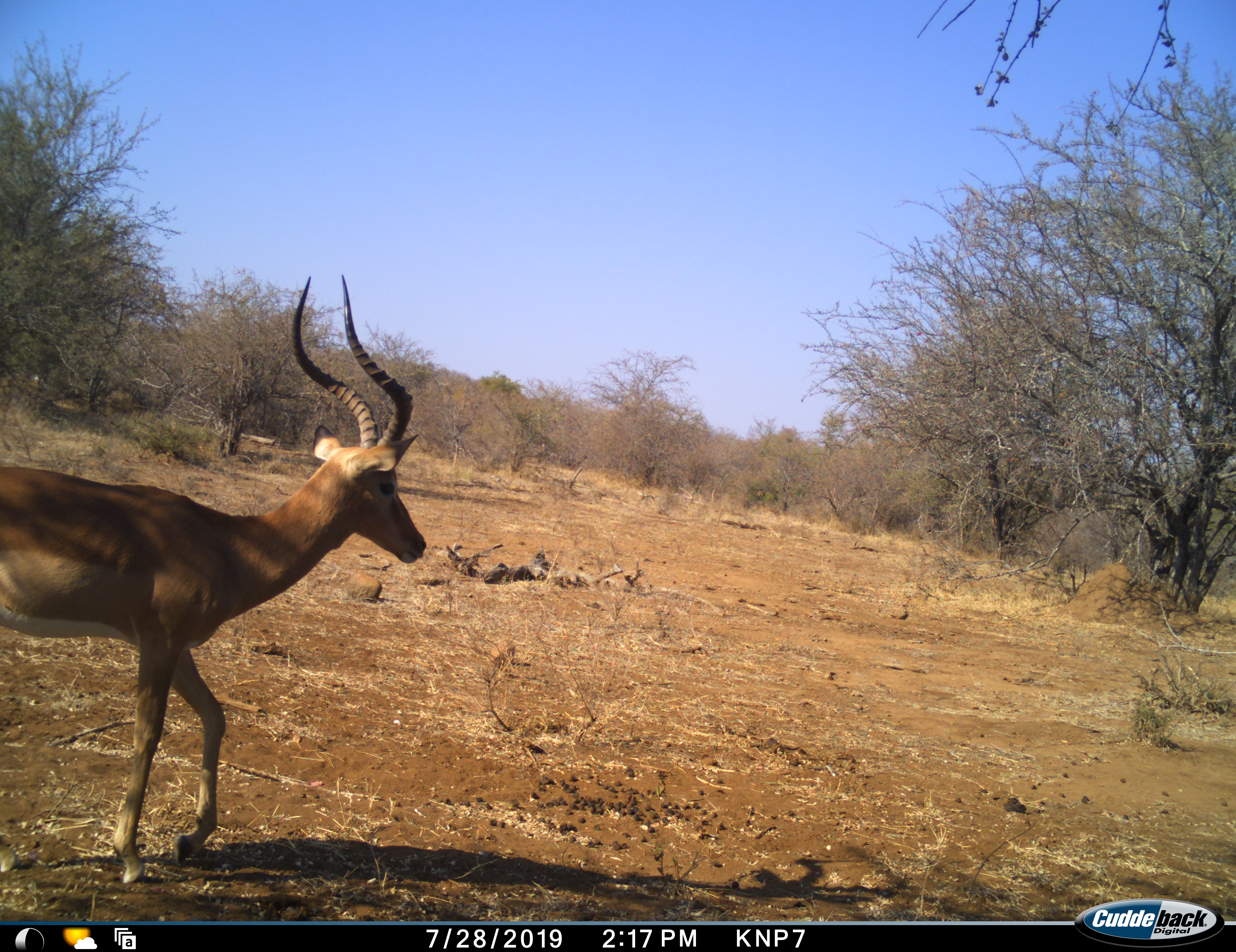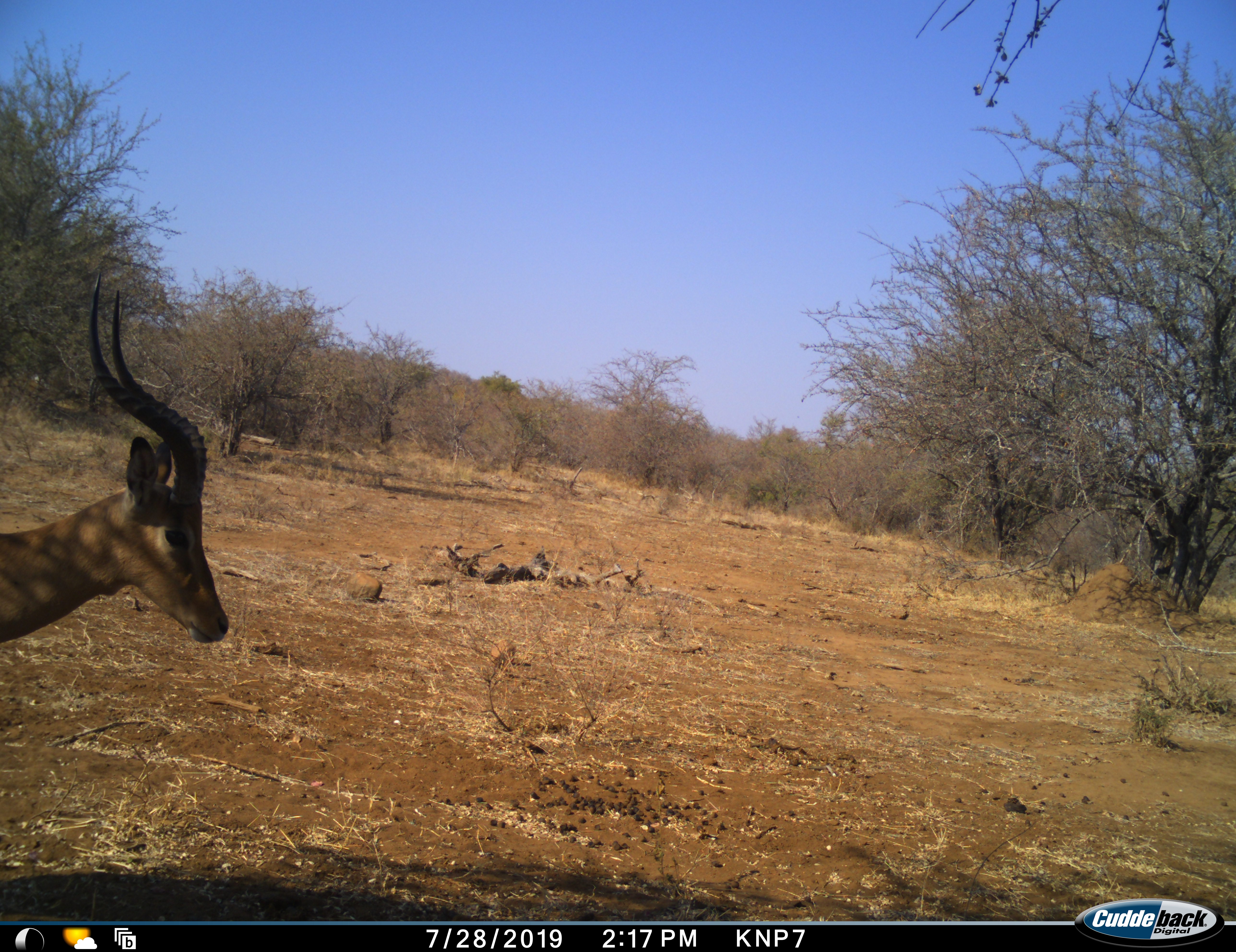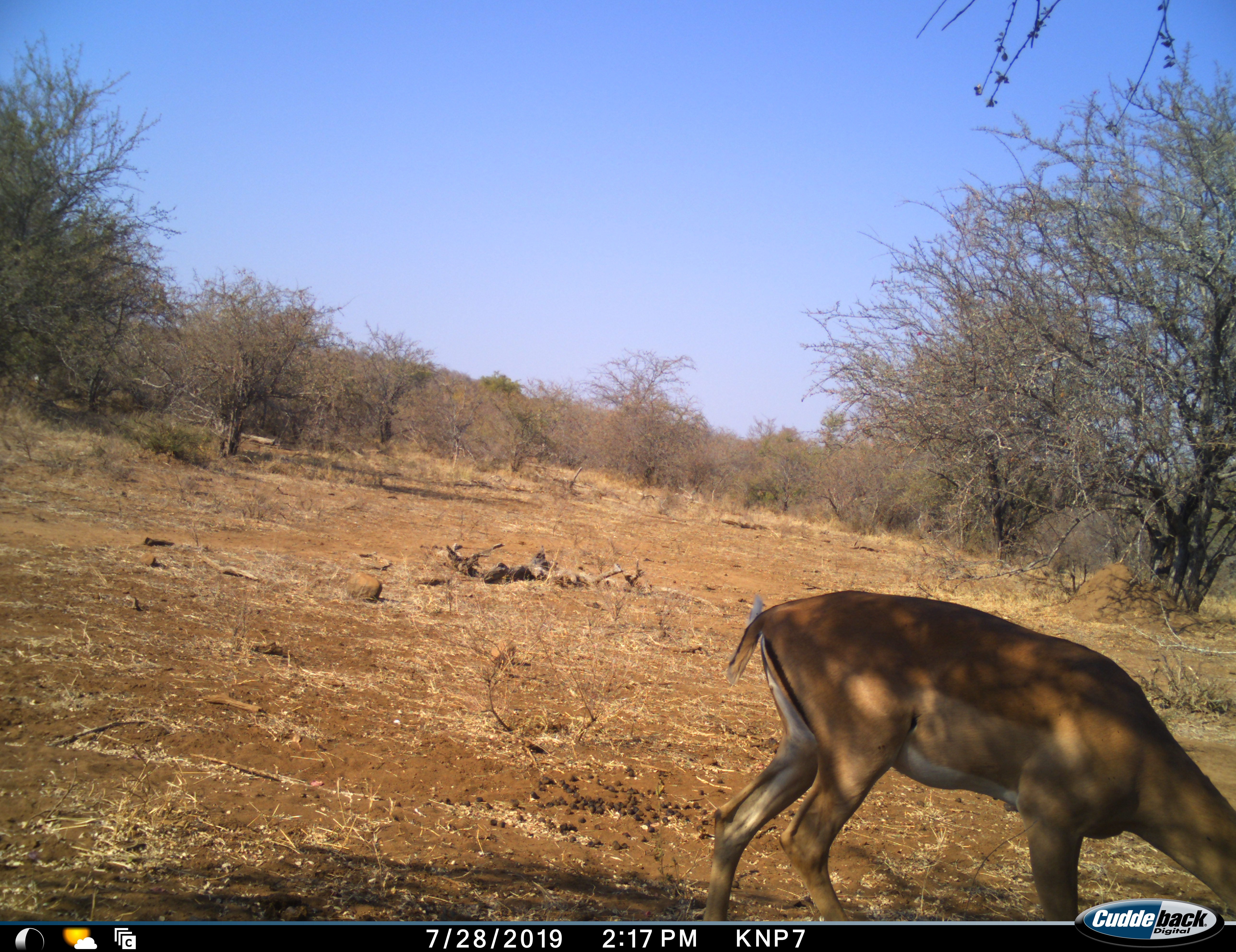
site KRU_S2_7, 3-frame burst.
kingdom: Animalia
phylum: Chordata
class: Mammalia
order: Artiodactyla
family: Bovidae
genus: Aepyceros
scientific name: Aepyceros melampus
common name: impala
Impala (Aepyceros melampus), count 1. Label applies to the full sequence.